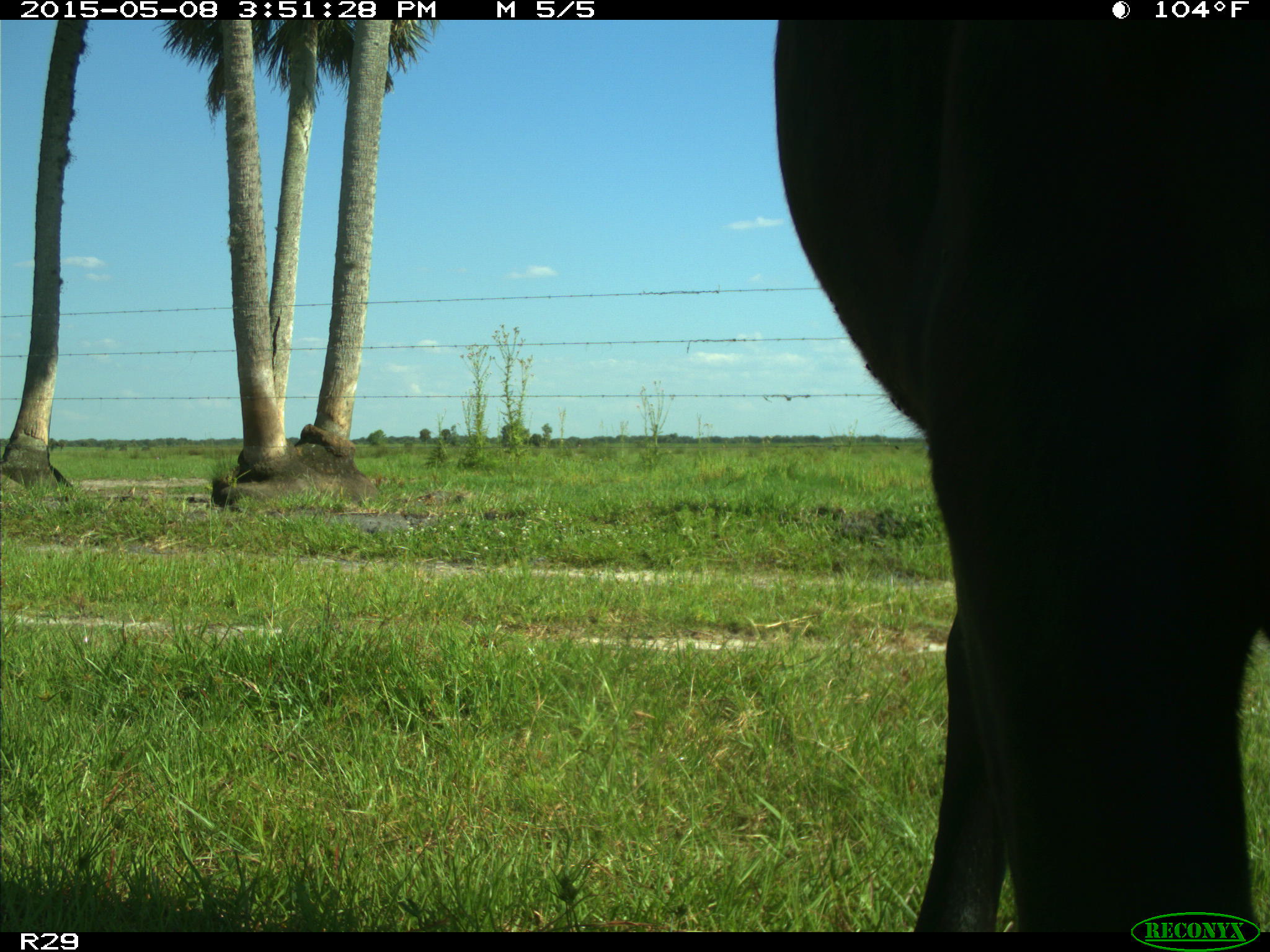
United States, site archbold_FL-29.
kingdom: Animalia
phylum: Chordata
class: Mammalia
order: Artiodactyla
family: Bovidae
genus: Bos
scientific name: Bos taurus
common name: domestic cow